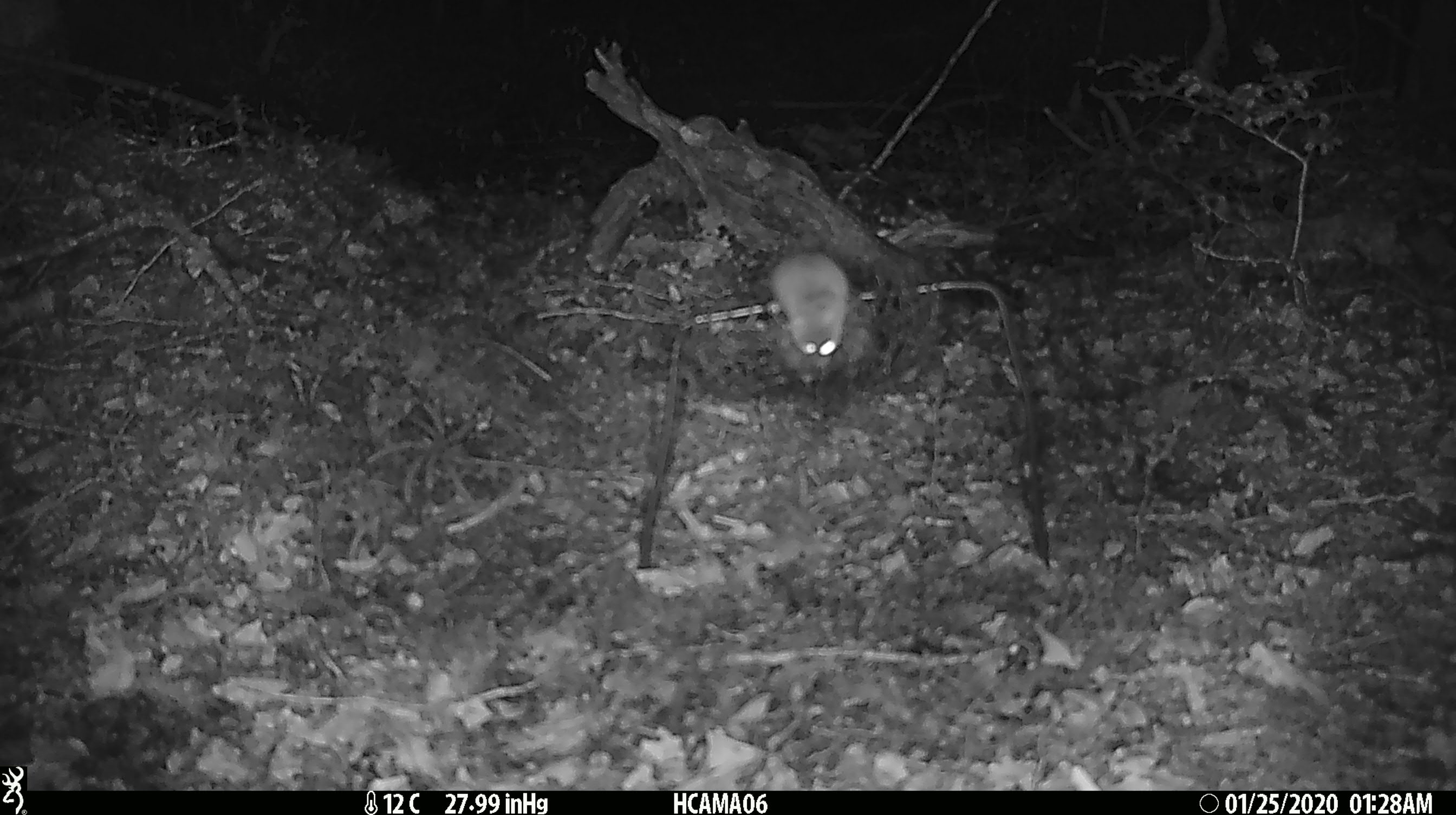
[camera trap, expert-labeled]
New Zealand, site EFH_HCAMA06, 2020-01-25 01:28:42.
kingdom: Animalia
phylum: Chordata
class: Mammalia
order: Rodentia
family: Muridae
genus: Mus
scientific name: Mus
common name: mouse